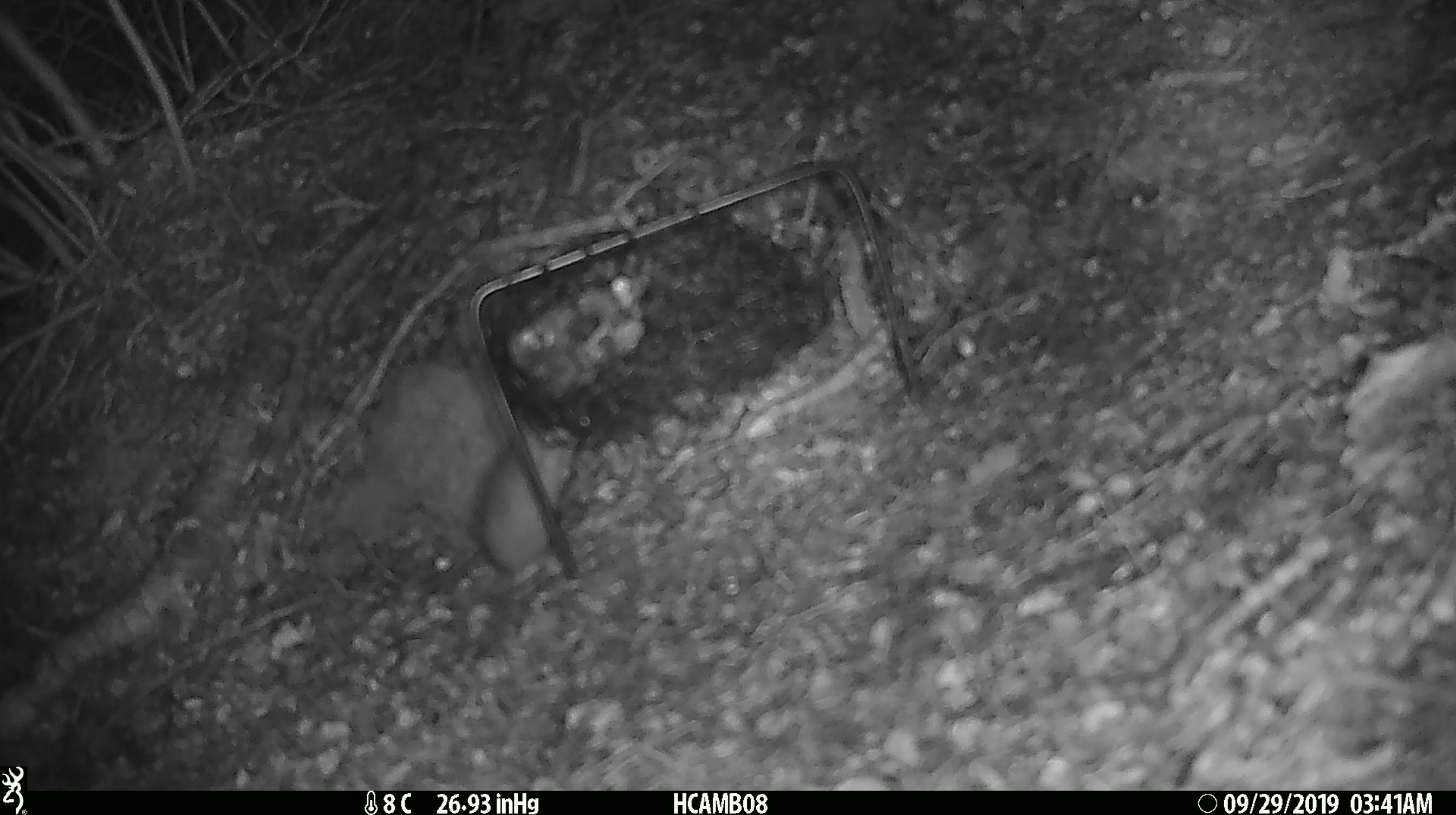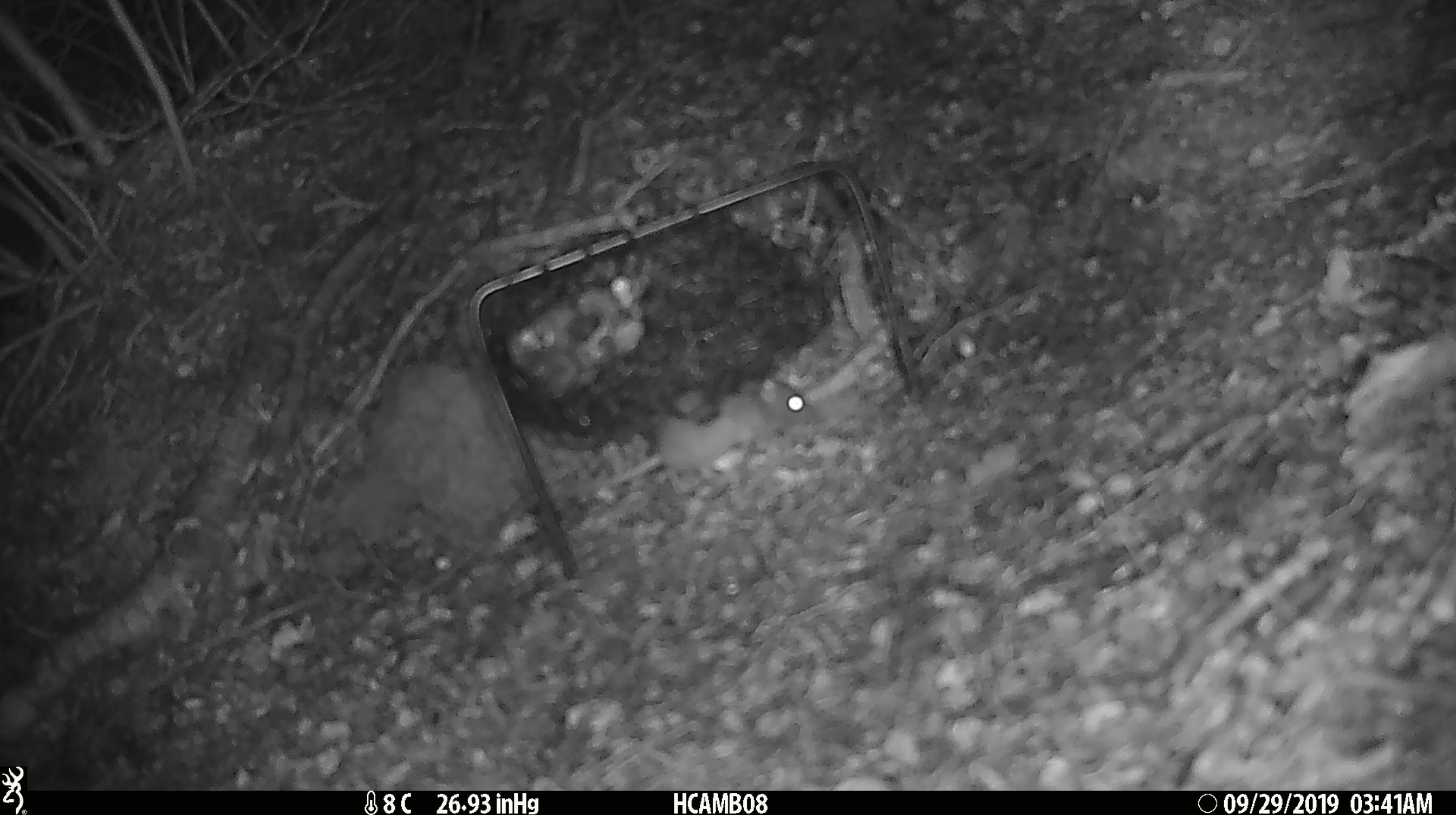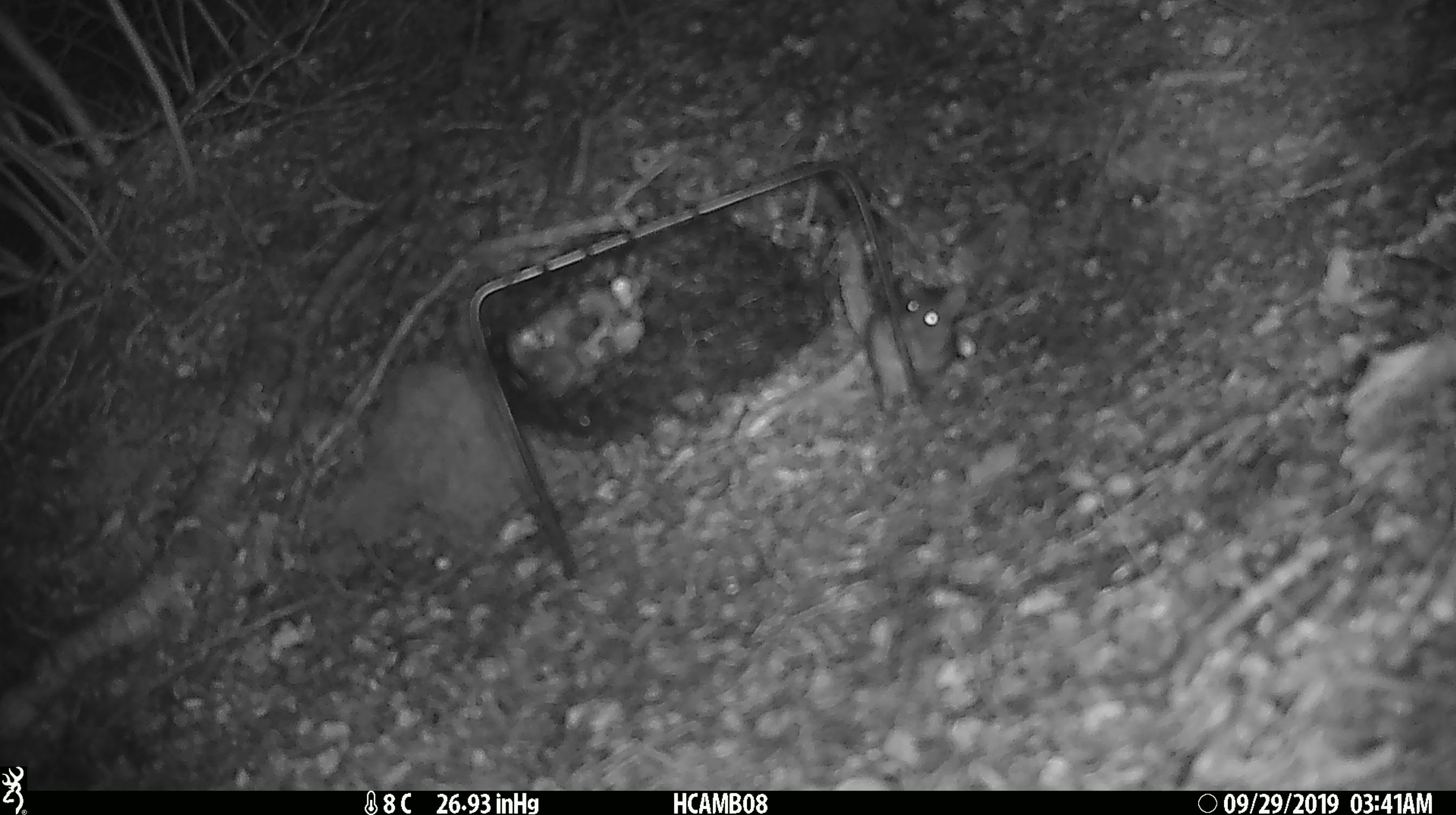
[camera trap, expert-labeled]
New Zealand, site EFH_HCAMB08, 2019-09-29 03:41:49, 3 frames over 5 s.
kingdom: Animalia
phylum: Chordata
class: Mammalia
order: Rodentia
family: Muridae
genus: Mus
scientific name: Mus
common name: mouse